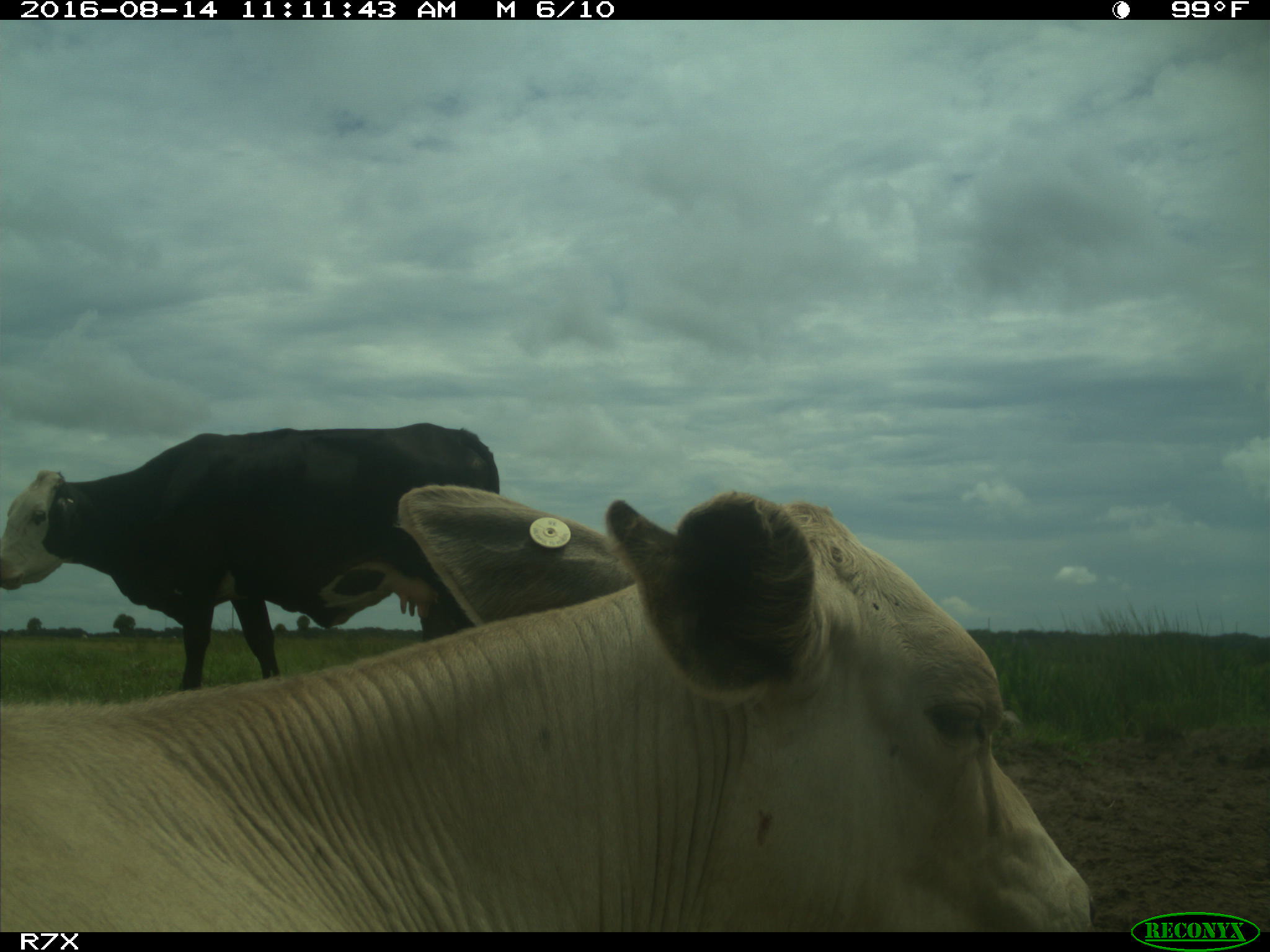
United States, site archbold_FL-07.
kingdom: Animalia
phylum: Chordata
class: Mammalia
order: Artiodactyla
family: Bovidae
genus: Bos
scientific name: Bos taurus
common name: domestic cow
Bos taurus (domestic cow).